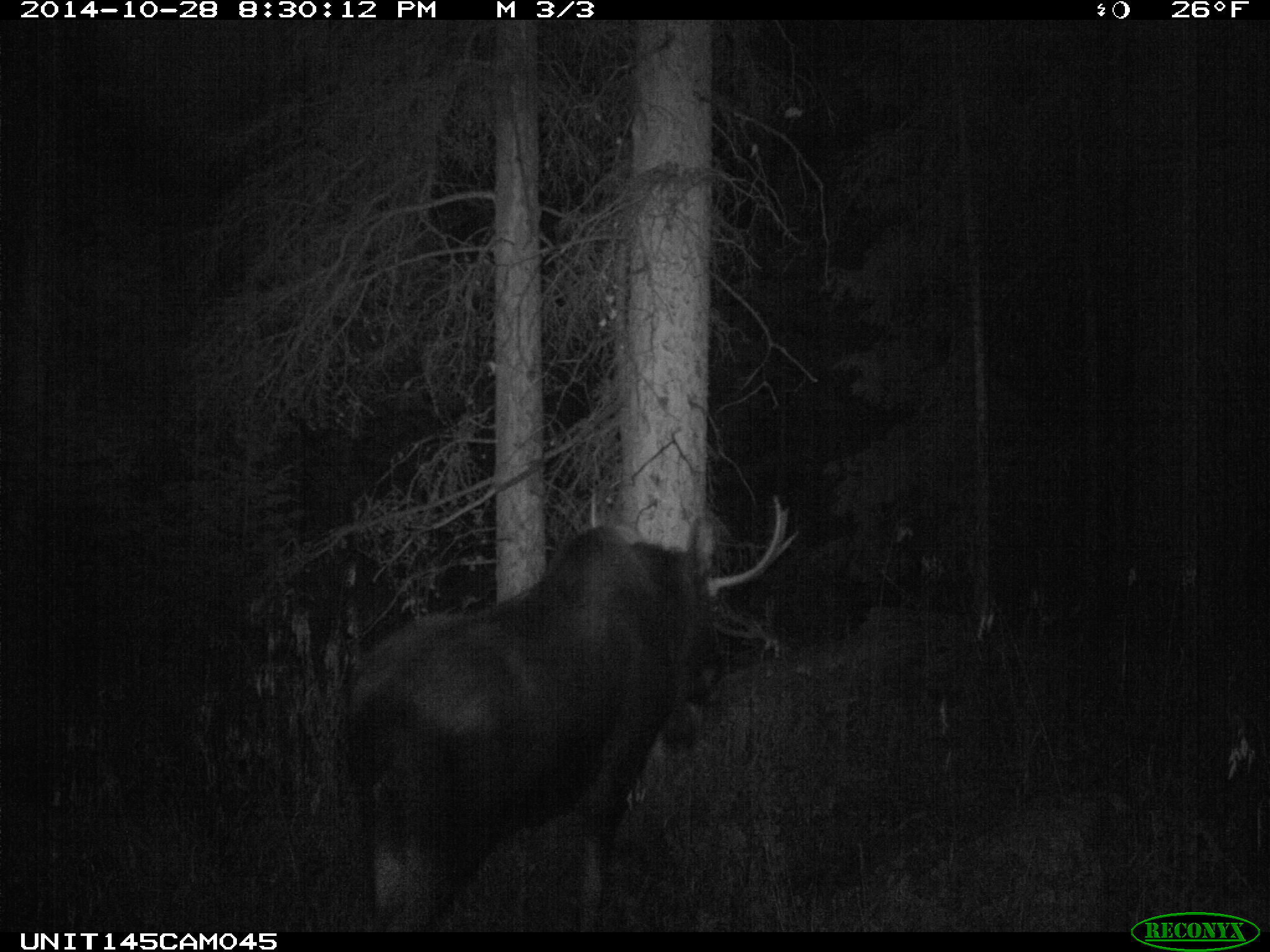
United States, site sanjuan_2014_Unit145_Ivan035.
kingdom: Animalia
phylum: Chordata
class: Mammalia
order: Artiodactyla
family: Cervidae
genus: Alces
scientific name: Alces alces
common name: moose